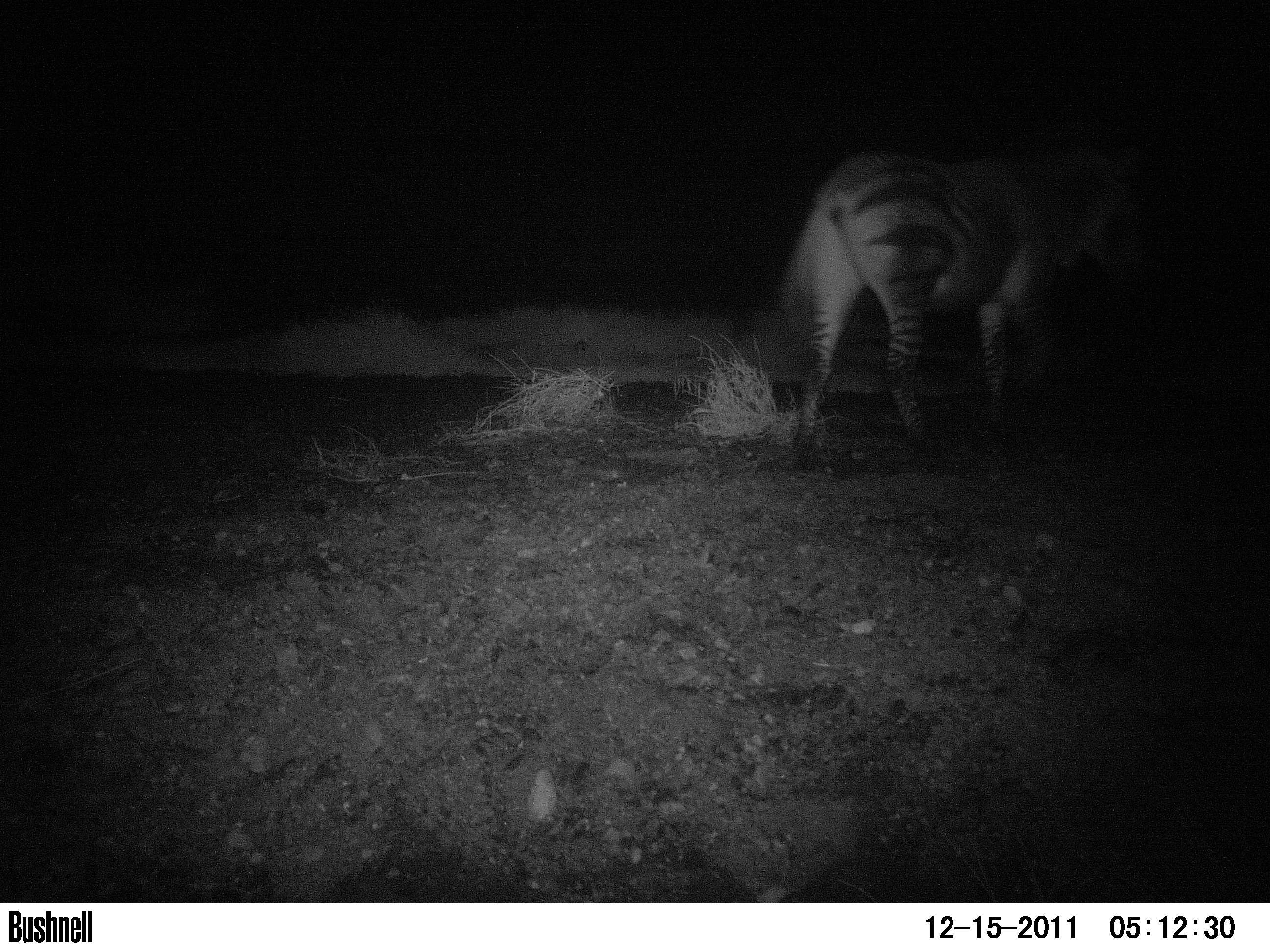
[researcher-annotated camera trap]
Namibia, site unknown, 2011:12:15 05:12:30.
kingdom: Animalia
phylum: Chordata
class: Mammalia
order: Perissodactyla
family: Equidae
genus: Equus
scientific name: Equus zebra hartmannae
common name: hartmann's mountain zebra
Equus zebra hartmannae (hartmann's mountain zebra).